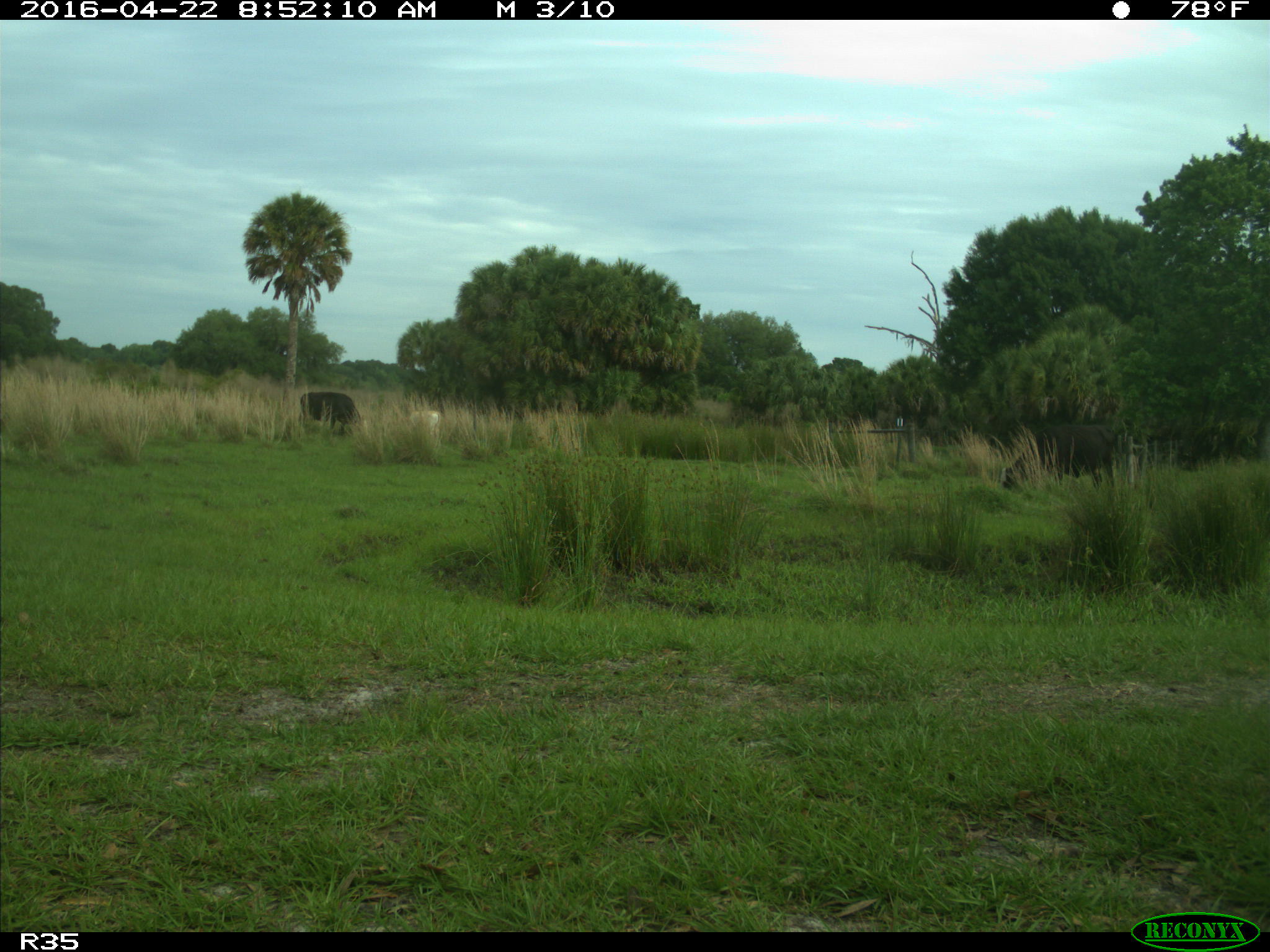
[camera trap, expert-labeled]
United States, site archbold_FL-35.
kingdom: Animalia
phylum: Chordata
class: Mammalia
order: Artiodactyla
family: Bovidae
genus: Bos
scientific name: Bos taurus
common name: domestic cow